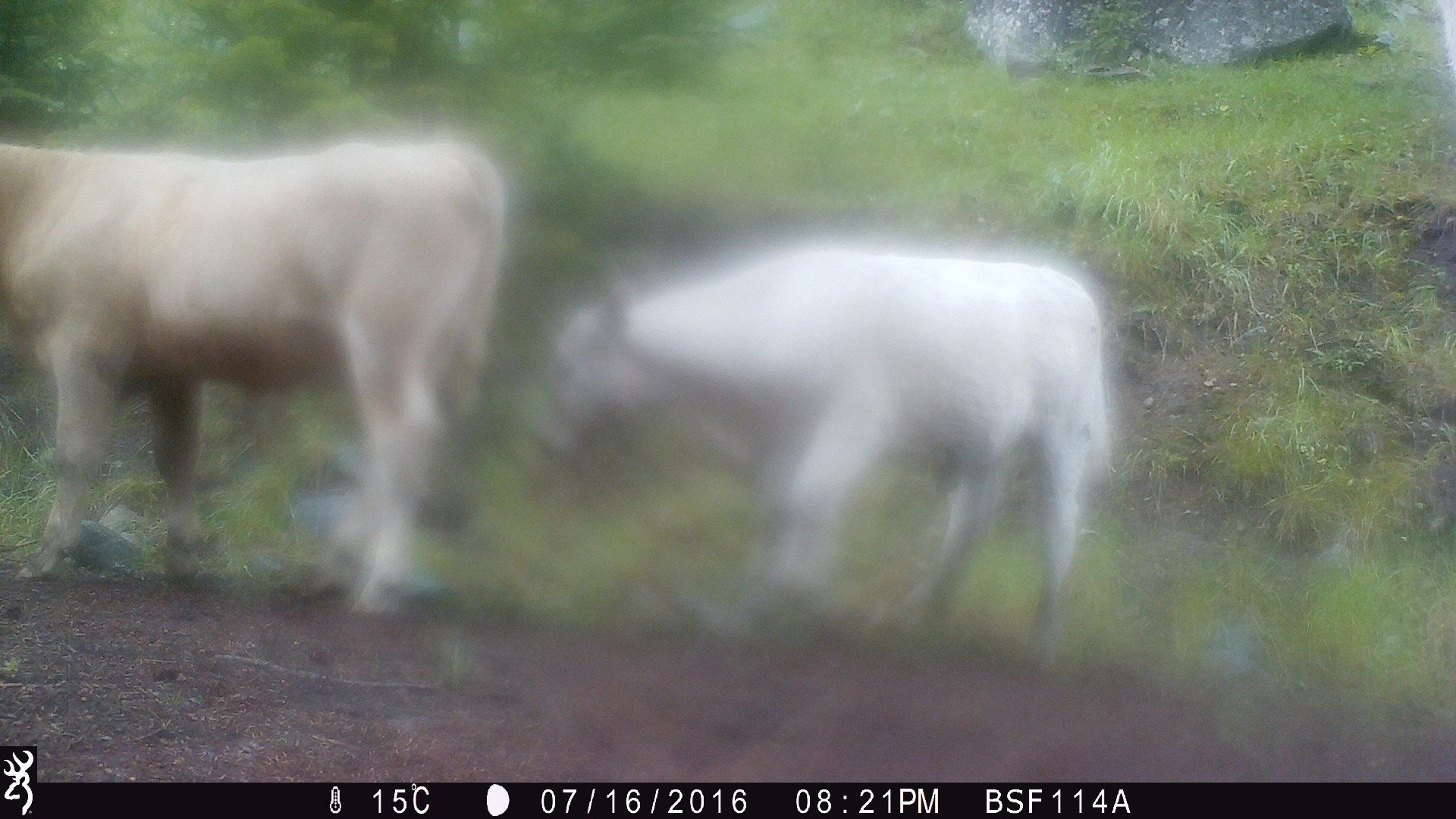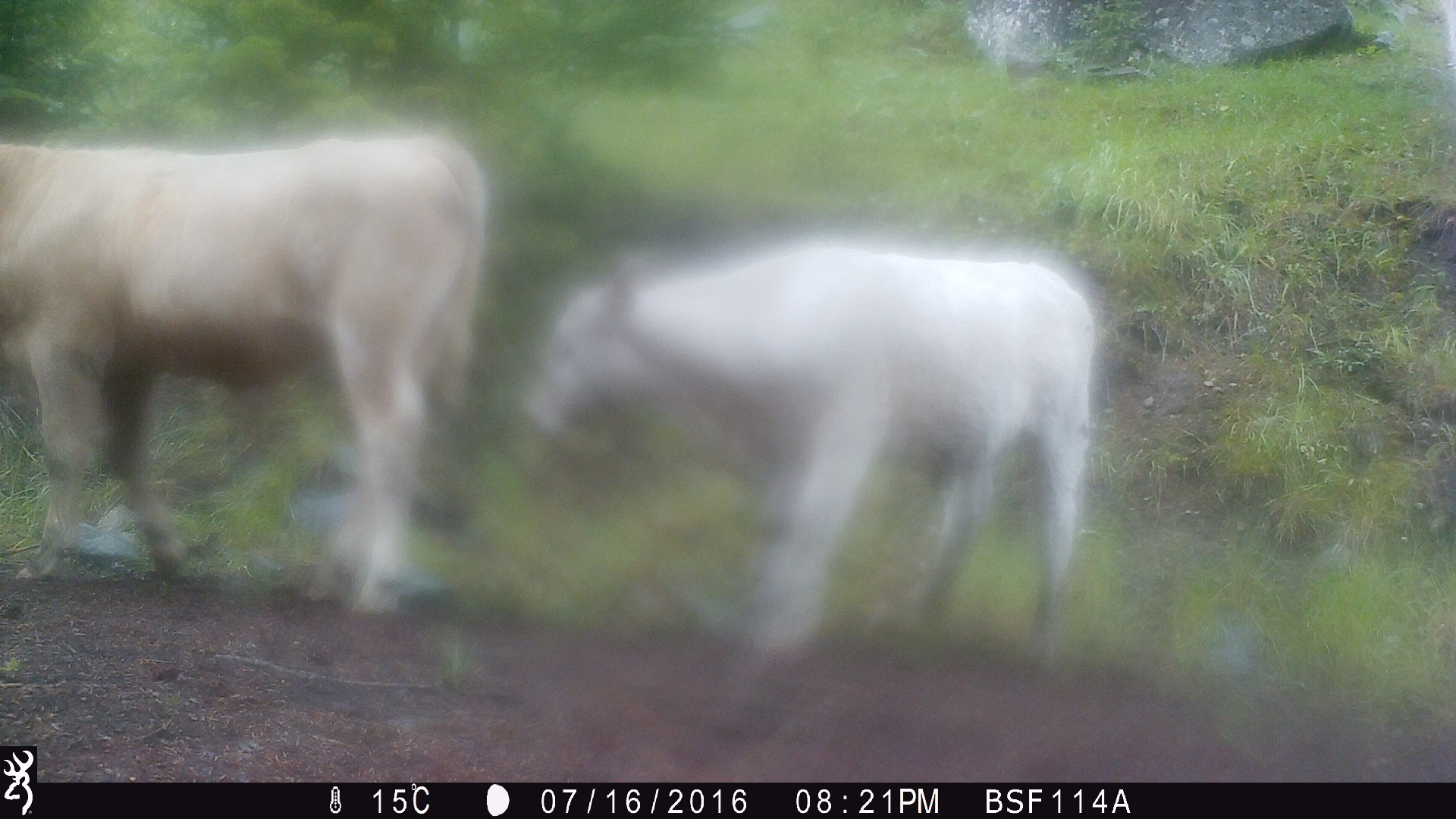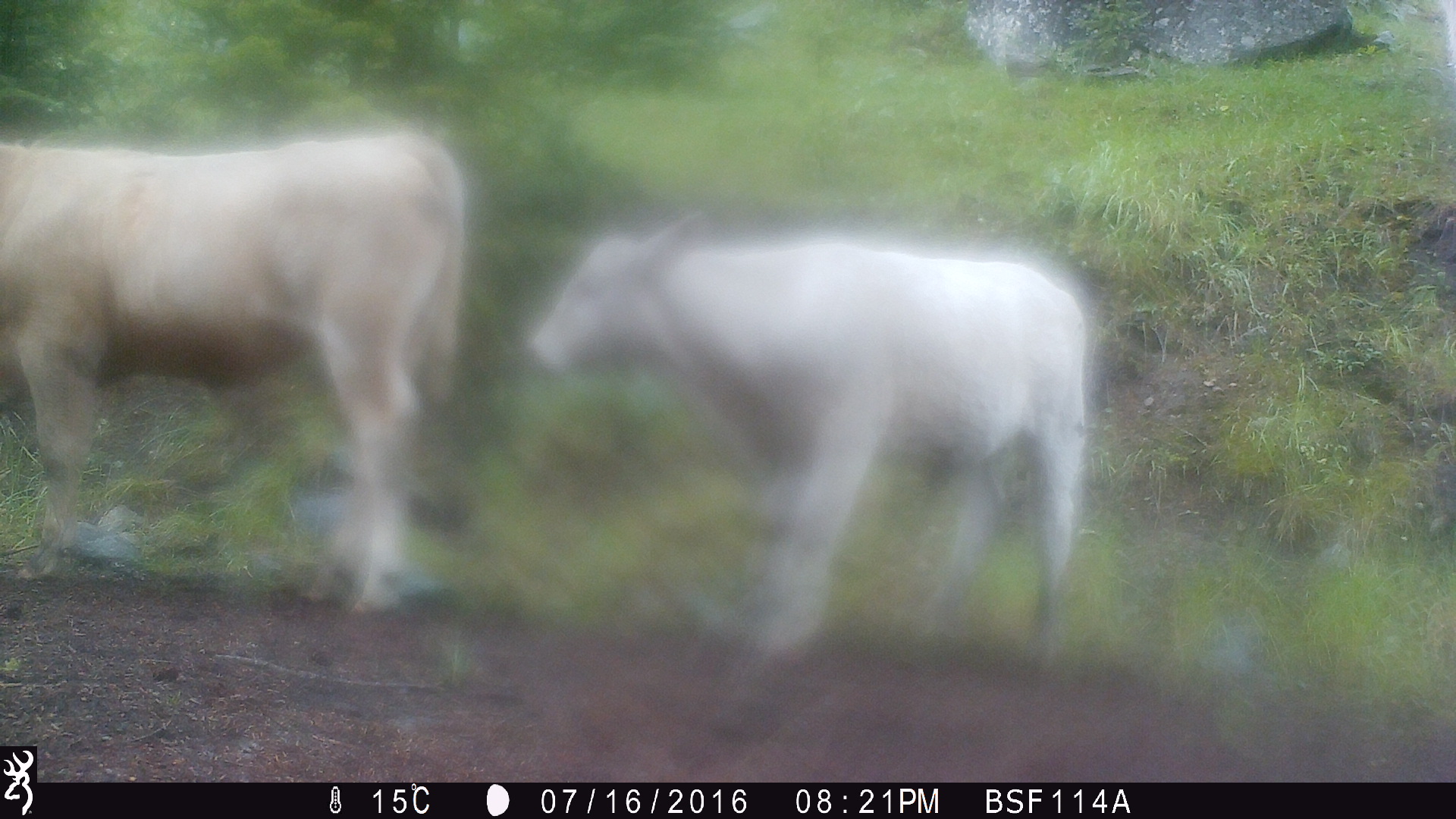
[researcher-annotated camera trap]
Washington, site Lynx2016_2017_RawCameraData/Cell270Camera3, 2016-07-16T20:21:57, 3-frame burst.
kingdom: Animalia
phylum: Chordata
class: Mammalia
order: Artiodactyla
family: Bovidae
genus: Bos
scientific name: Bos taurus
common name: domestic cattle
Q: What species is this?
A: Domestic cattle (Bos taurus).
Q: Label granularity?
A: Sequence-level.